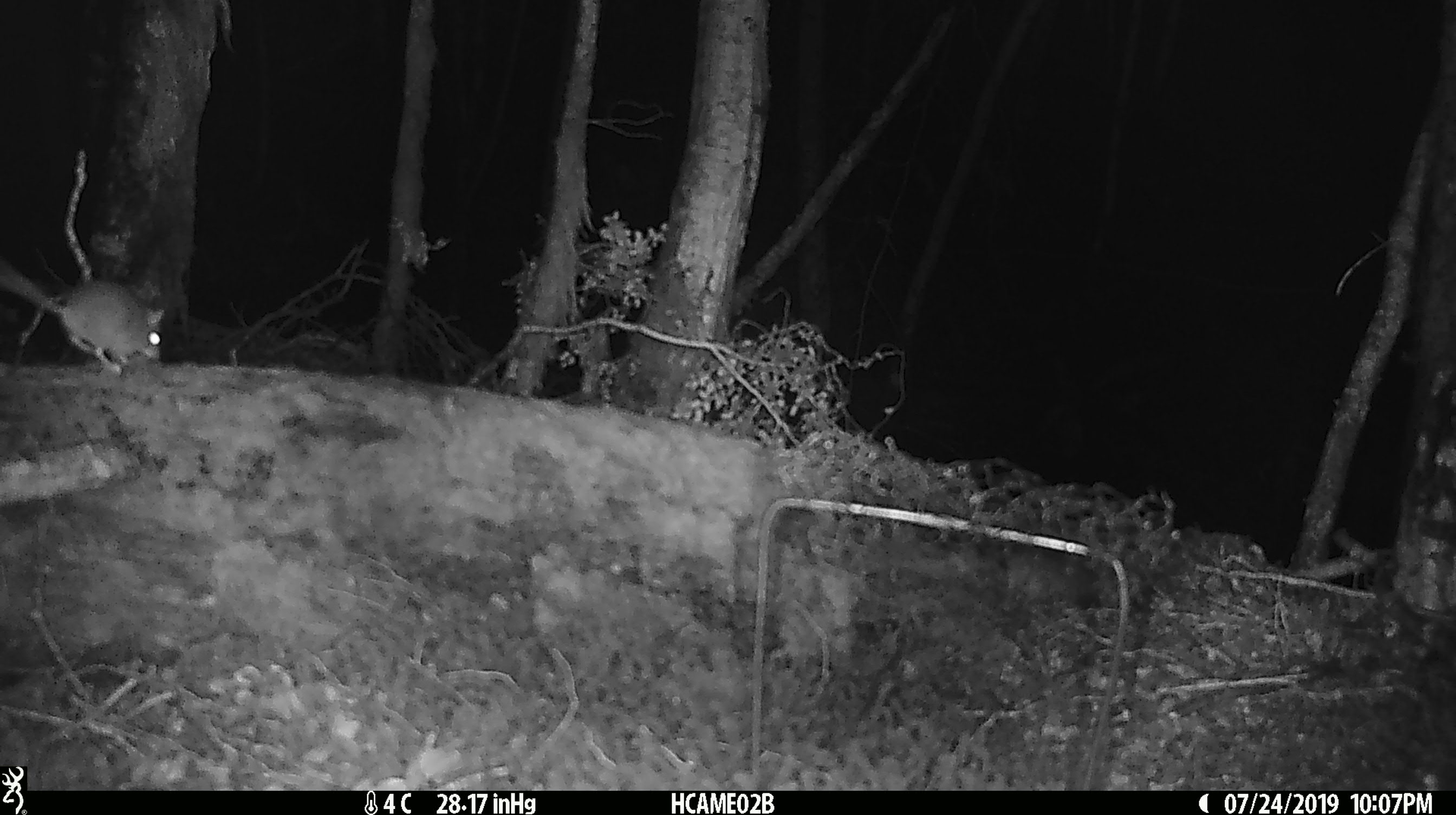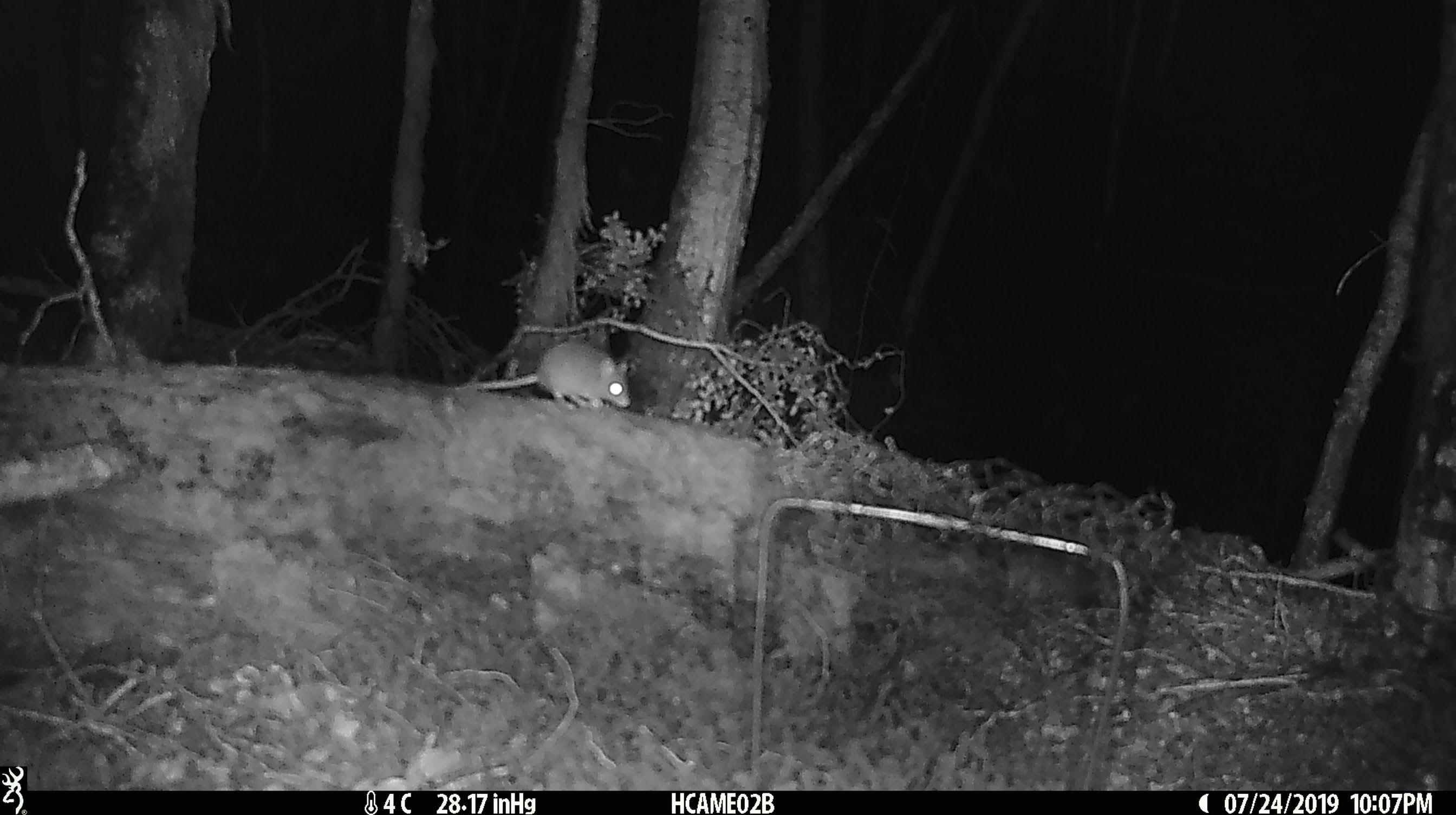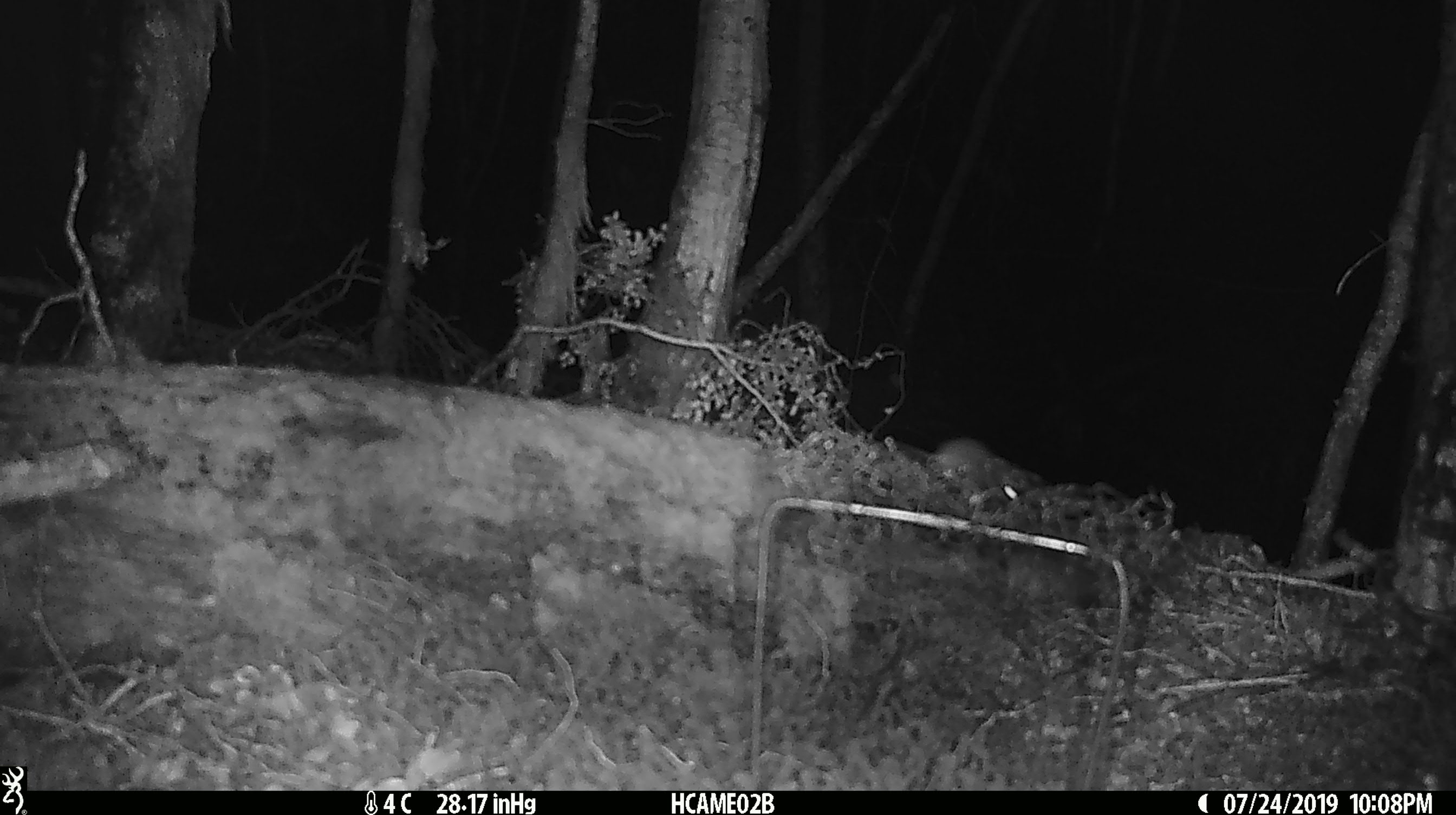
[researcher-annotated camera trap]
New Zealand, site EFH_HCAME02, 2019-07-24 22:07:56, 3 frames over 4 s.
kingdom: Animalia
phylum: Chordata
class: Mammalia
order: Rodentia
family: Muridae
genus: Mus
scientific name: Mus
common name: mouse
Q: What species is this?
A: Mouse (Mus).